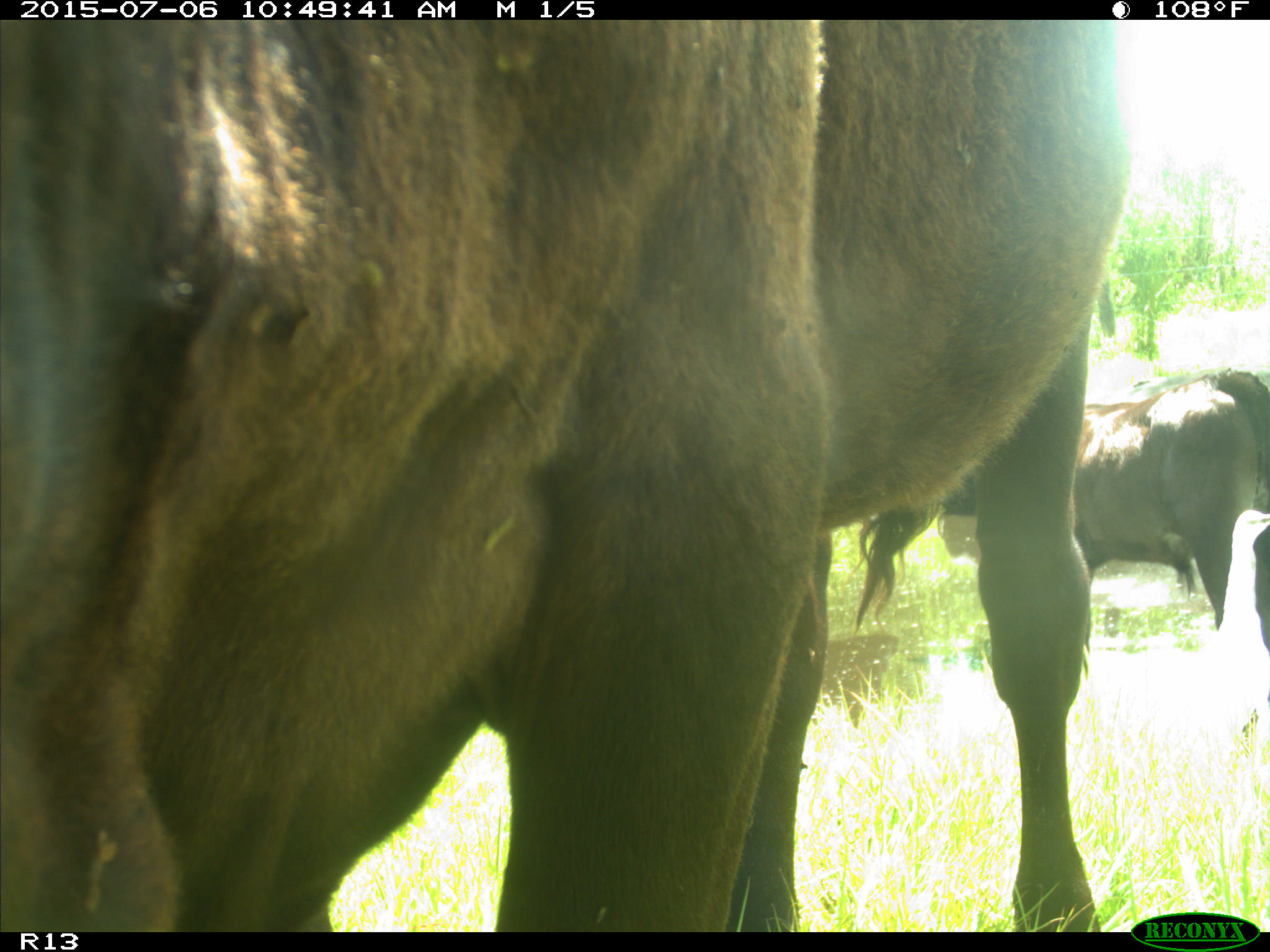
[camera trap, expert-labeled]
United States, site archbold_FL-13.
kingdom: Animalia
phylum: Chordata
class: Mammalia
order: Artiodactyla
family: Bovidae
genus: Bos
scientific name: Bos taurus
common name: domestic cow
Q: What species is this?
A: Bos taurus (domestic cow).